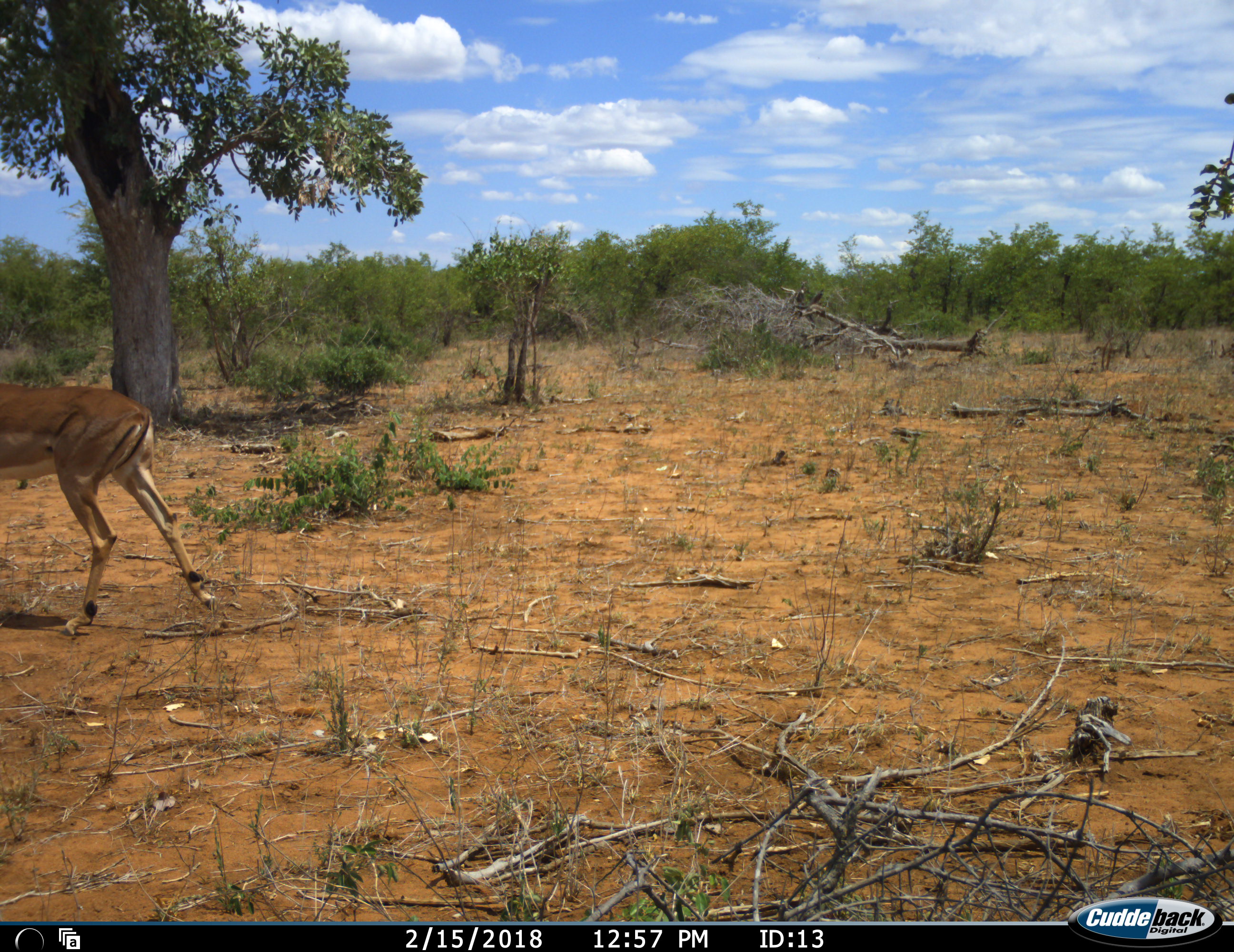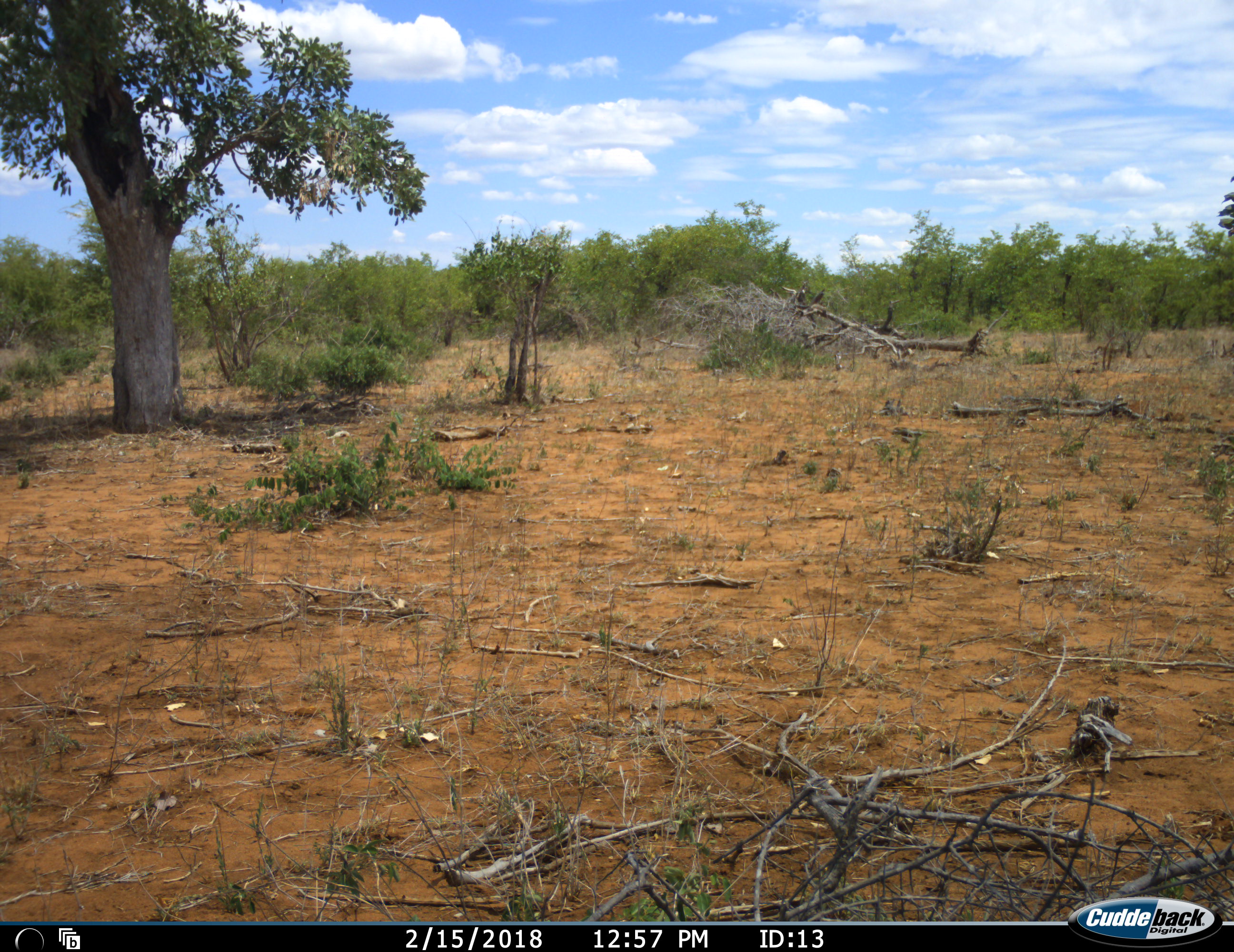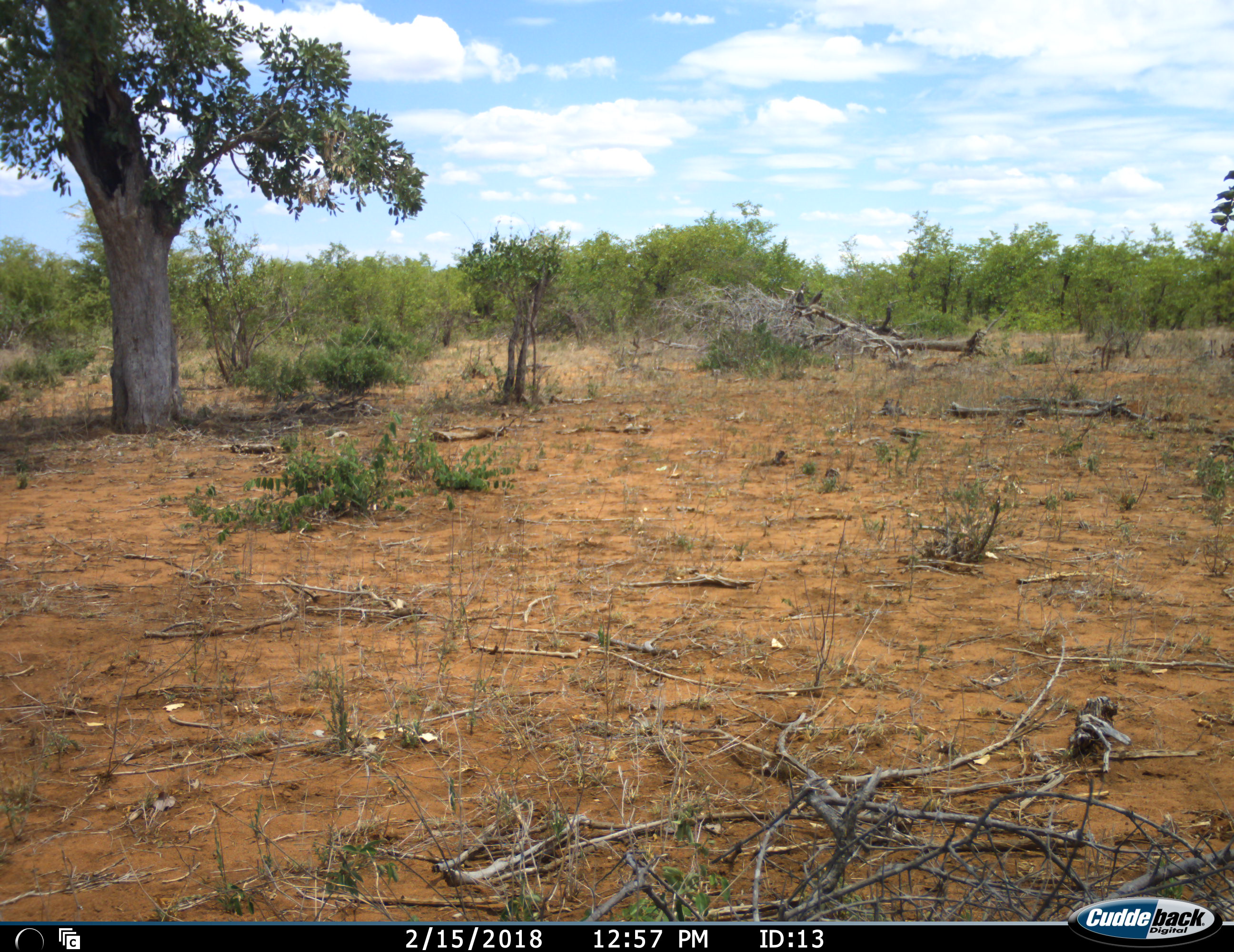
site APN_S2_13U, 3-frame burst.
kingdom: Animalia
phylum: Chordata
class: Mammalia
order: Artiodactyla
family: Bovidae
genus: Aepyceros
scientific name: Aepyceros melampus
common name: impala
Impala (Aepyceros melampus), count 1. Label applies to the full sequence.